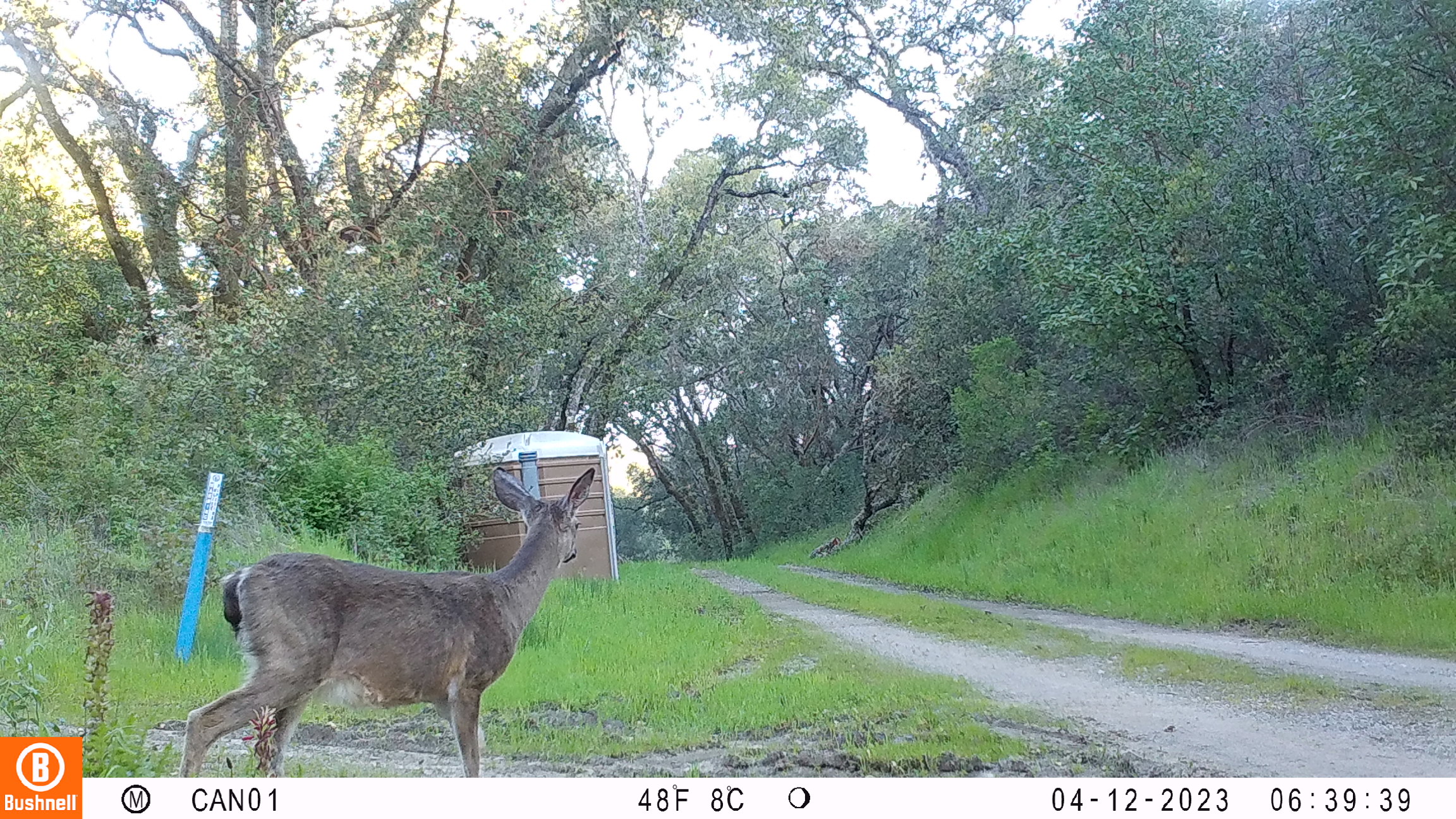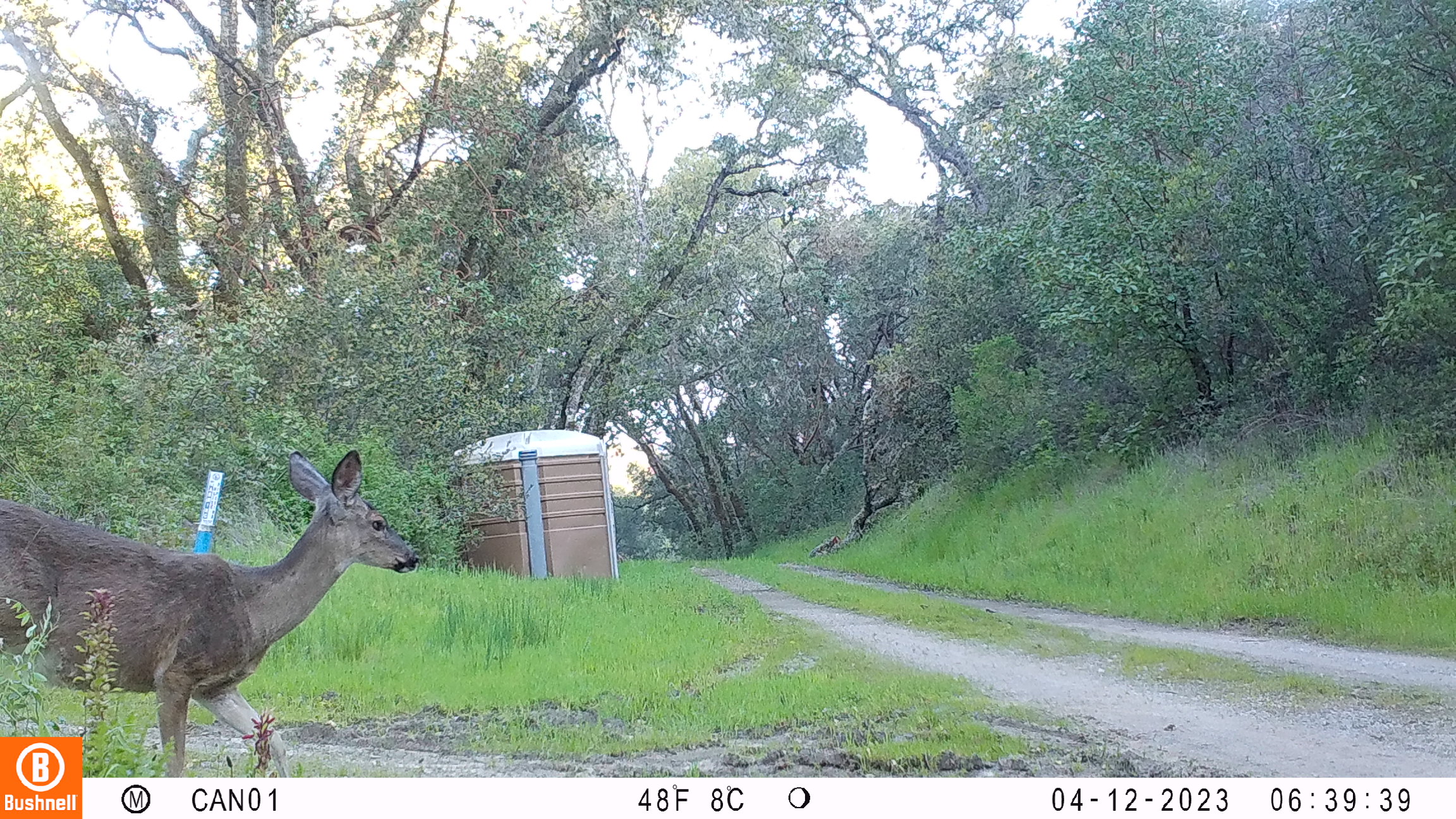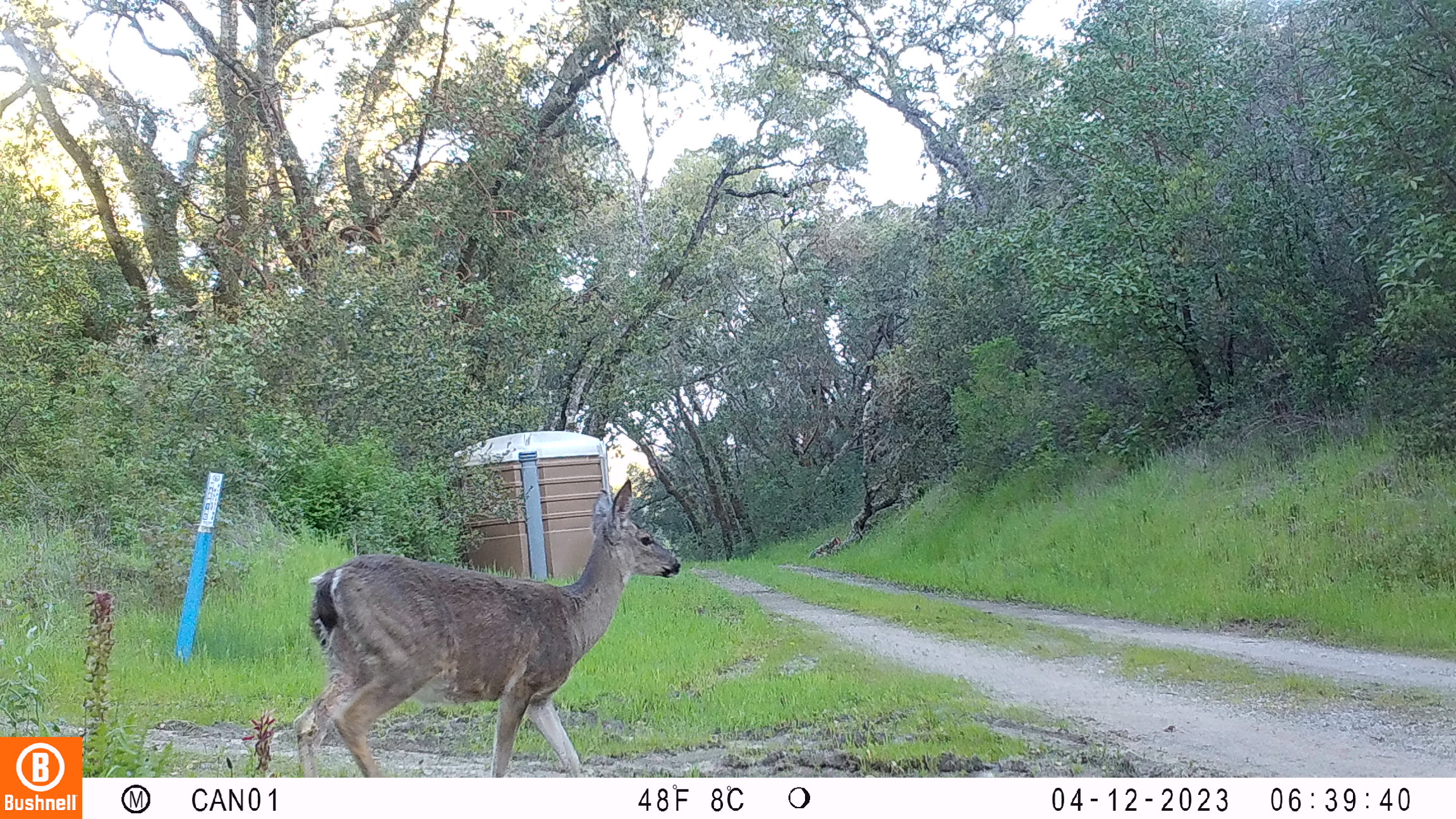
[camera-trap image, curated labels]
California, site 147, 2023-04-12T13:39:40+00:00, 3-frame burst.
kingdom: Animalia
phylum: Chordata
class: Mammalia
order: Artiodactyla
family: Cervidae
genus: Odocoileus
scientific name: Odocoileus hemionus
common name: mule deer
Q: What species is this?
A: Mule deer (Odocoileus hemionus).